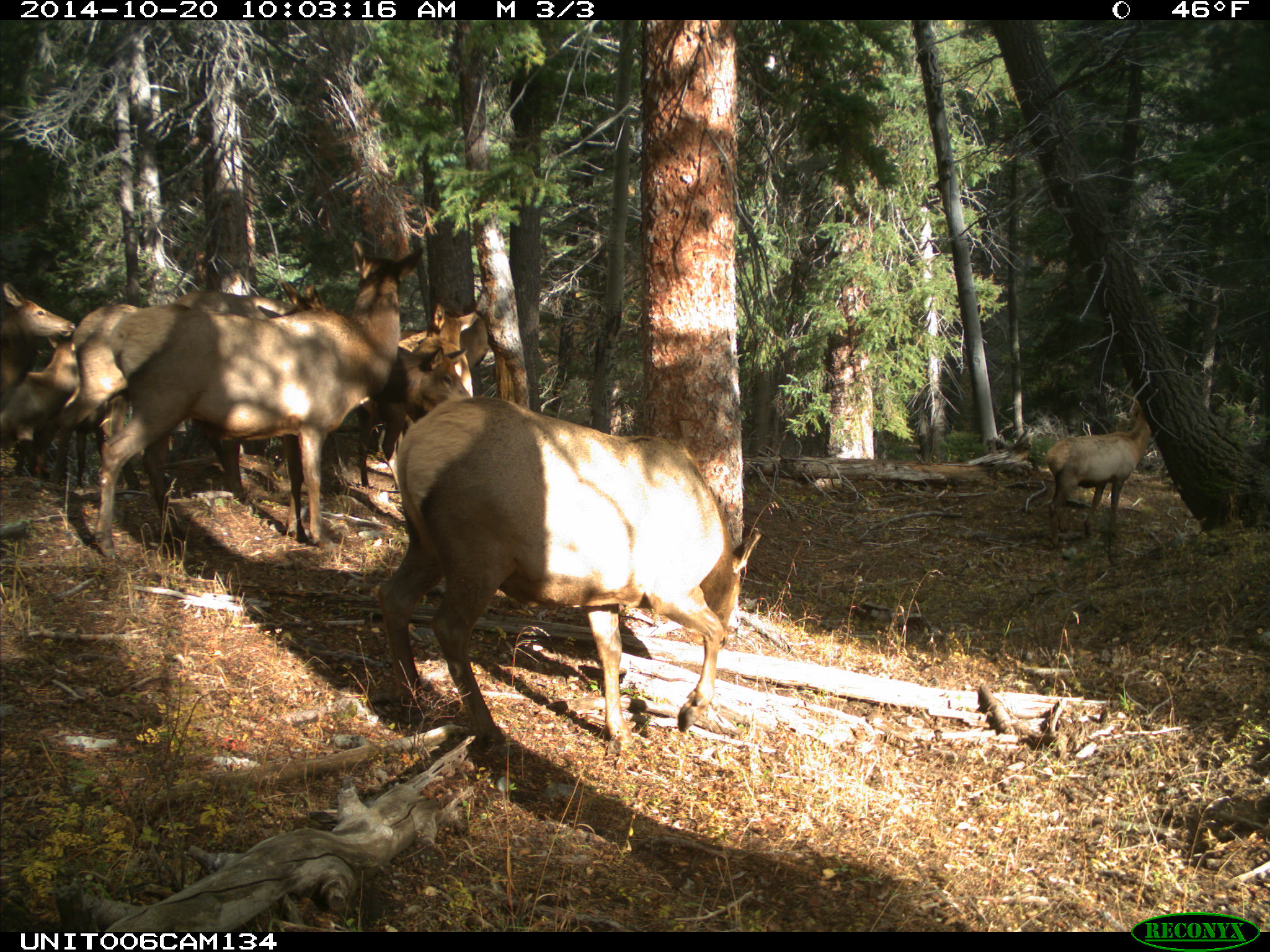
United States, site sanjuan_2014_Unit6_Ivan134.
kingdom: Animalia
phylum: Chordata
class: Mammalia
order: Artiodactyla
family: Cervidae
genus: Cervus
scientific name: Cervus elaphus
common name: red deer